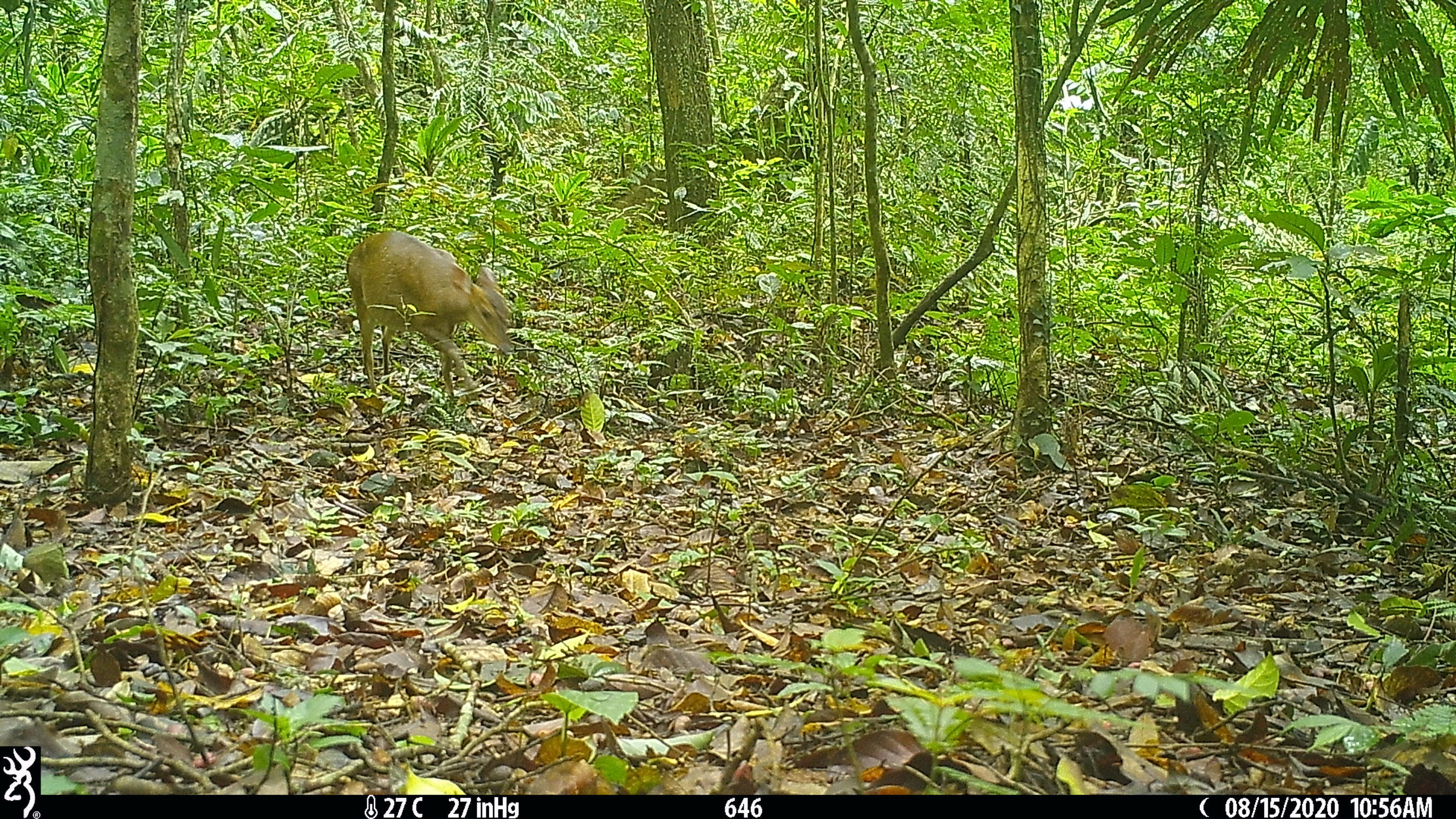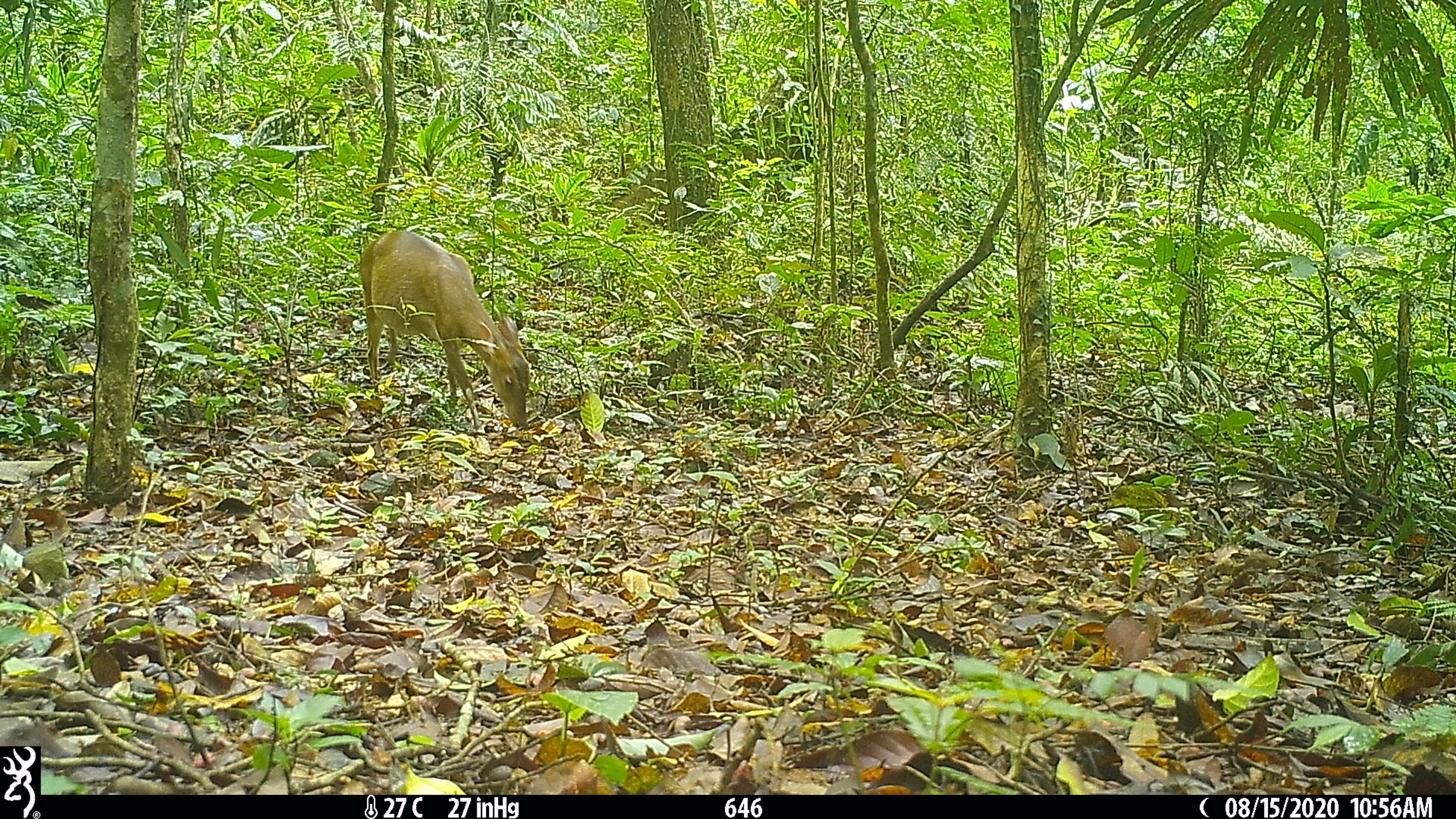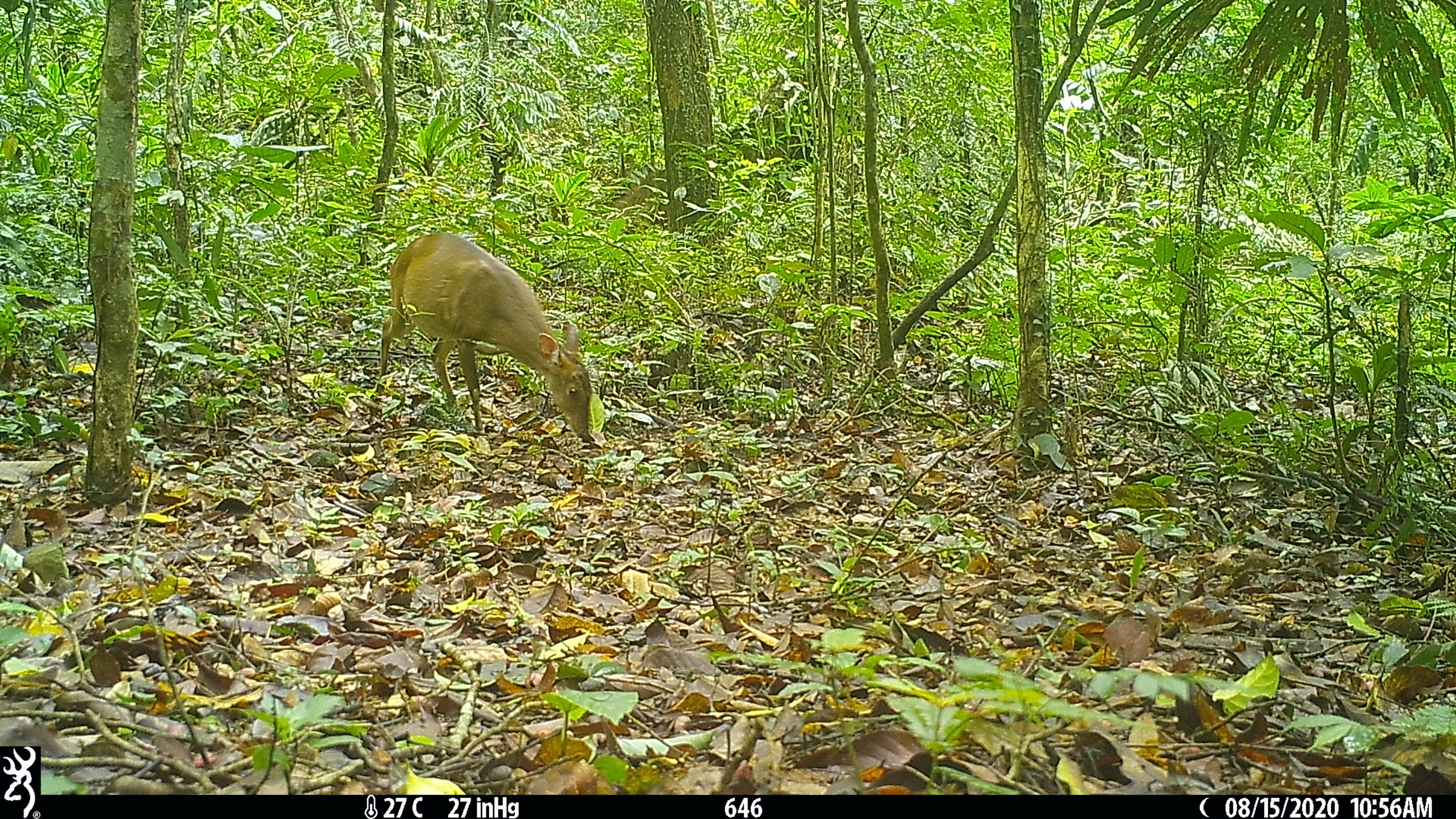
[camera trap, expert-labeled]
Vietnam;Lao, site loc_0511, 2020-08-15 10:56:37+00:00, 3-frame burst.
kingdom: Animalia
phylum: Chordata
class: Mammalia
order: Artiodactyla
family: Cervidae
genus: Muntiacus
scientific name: Muntiacus vuquangensis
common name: large-antlered muntjac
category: large antlered muntjac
Large antlered muntjac (large-antlered muntjac) (Muntiacus vuquangensis). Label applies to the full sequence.